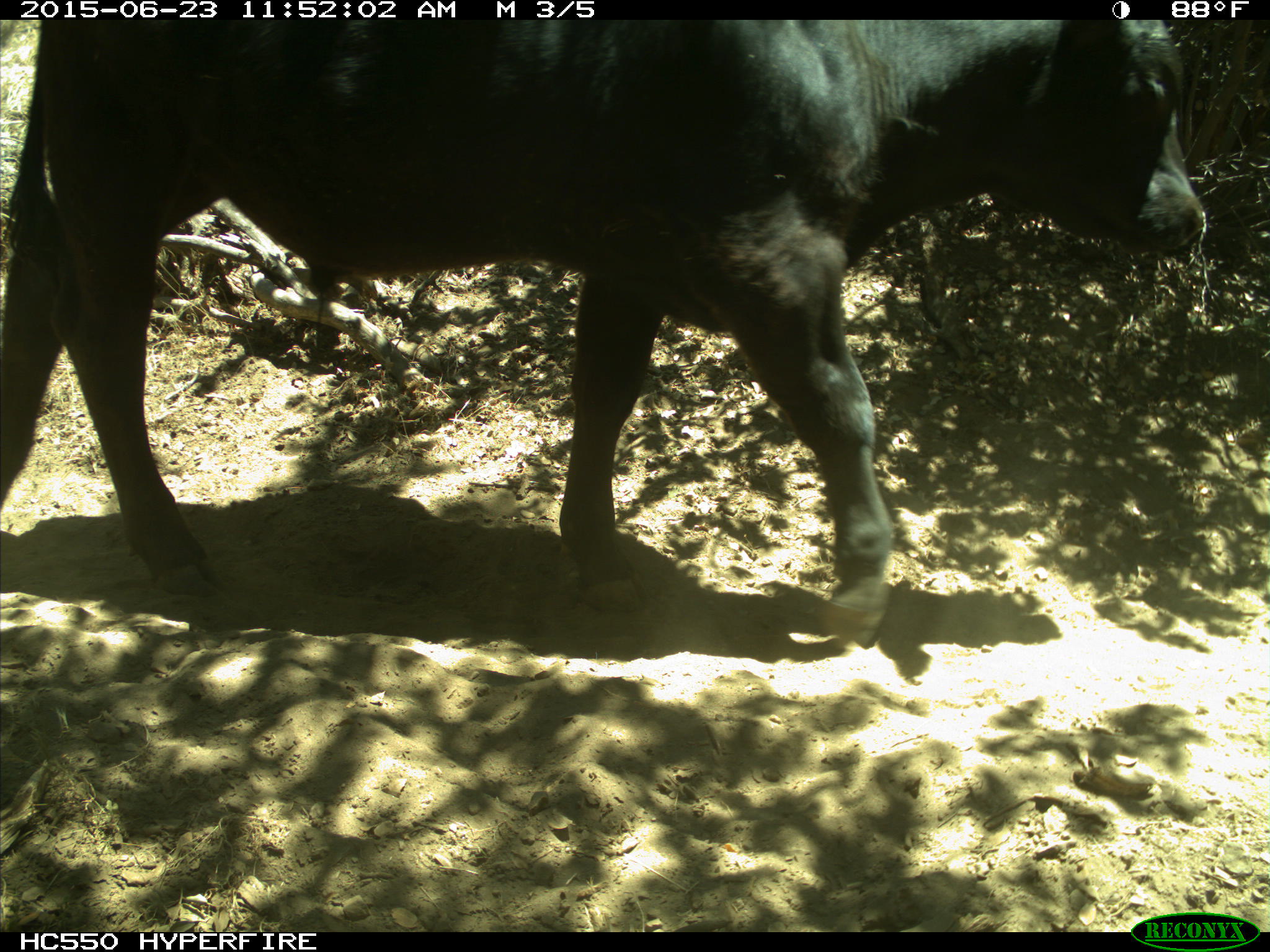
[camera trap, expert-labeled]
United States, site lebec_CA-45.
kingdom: Animalia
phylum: Chordata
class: Mammalia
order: Artiodactyla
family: Bovidae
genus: Bos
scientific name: Bos taurus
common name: domestic cow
Bos taurus (domestic cow).